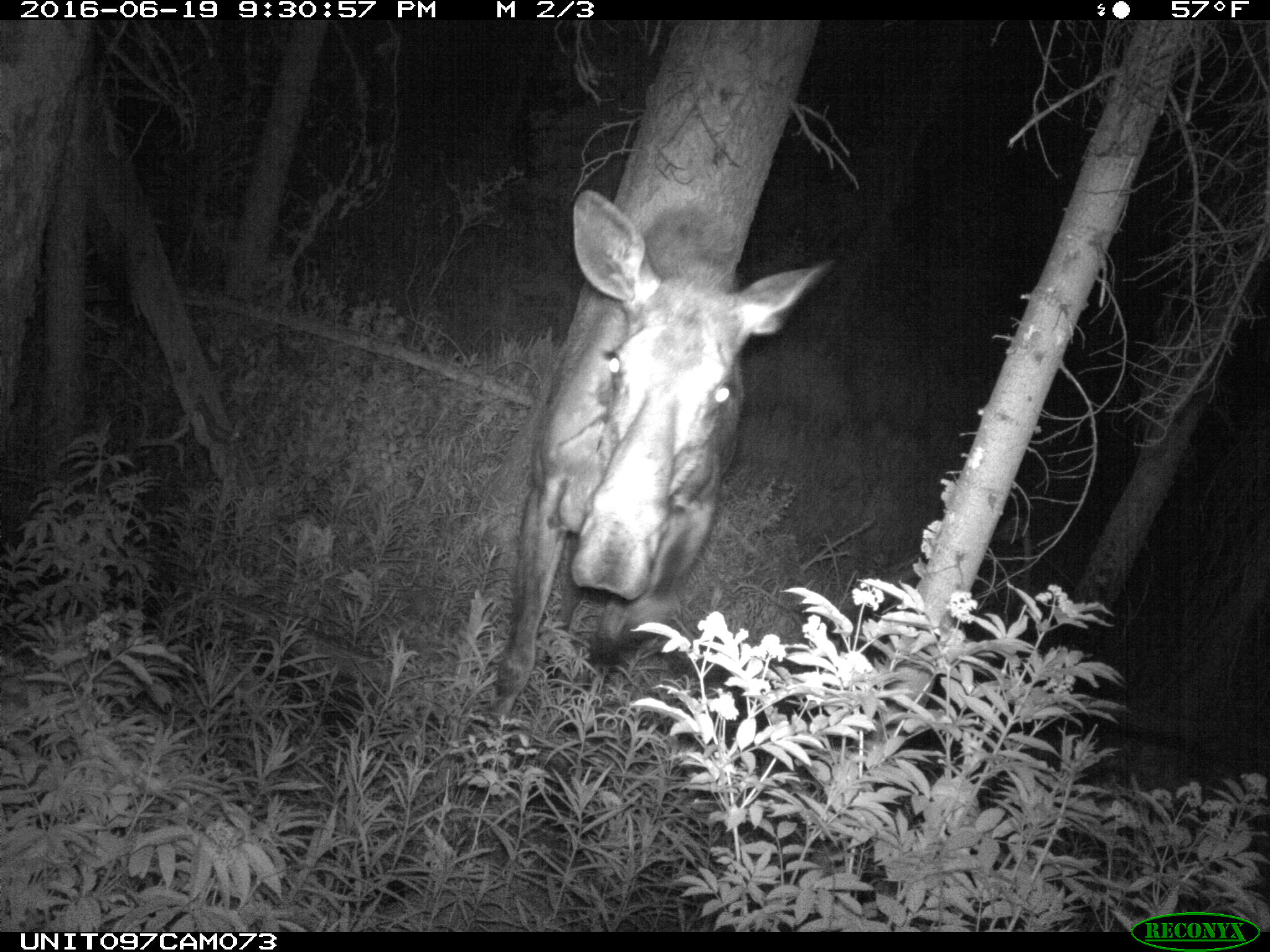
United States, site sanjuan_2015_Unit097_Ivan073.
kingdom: Animalia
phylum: Chordata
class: Mammalia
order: Artiodactyla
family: Cervidae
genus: Alces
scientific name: Alces alces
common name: moose